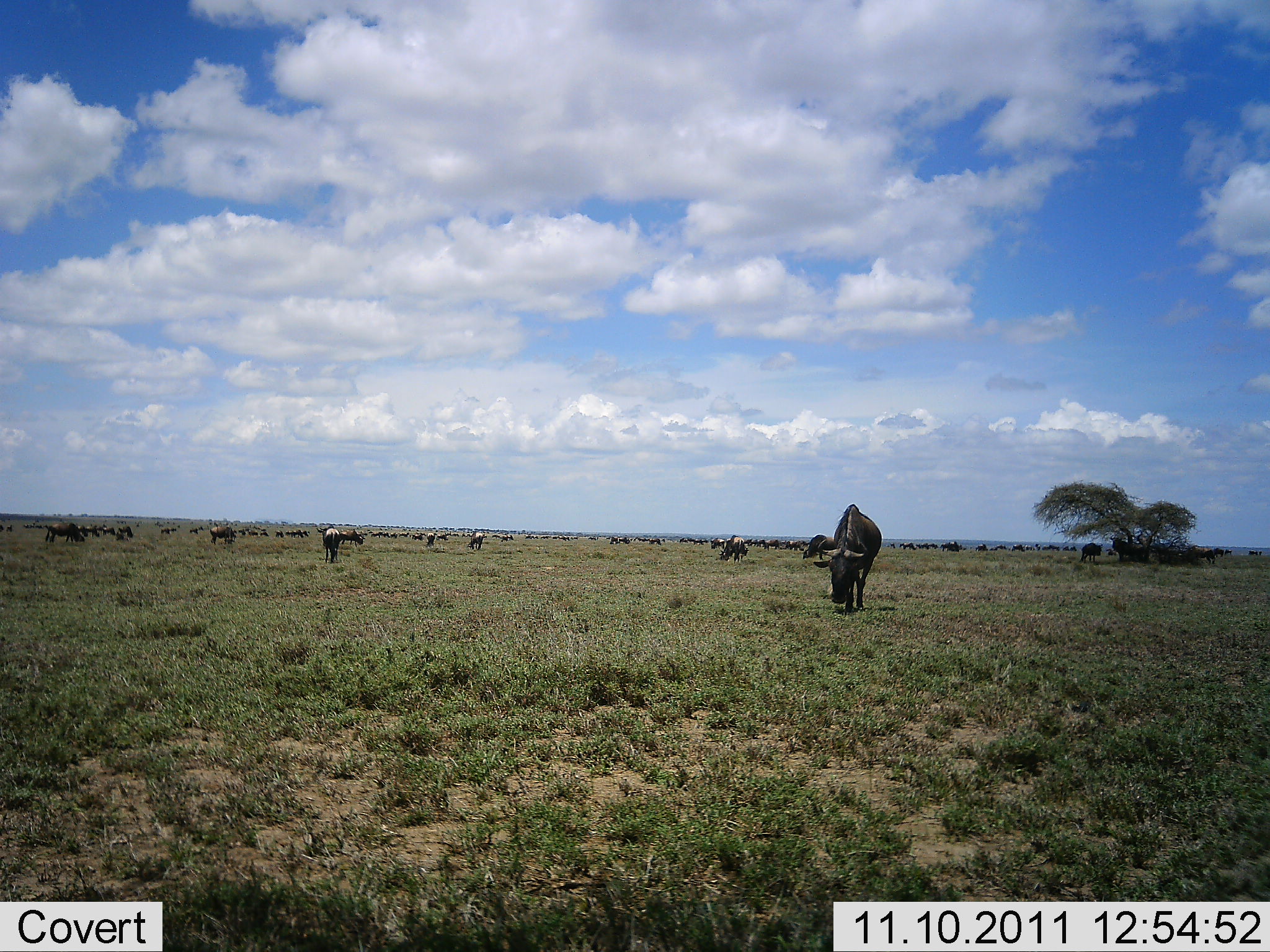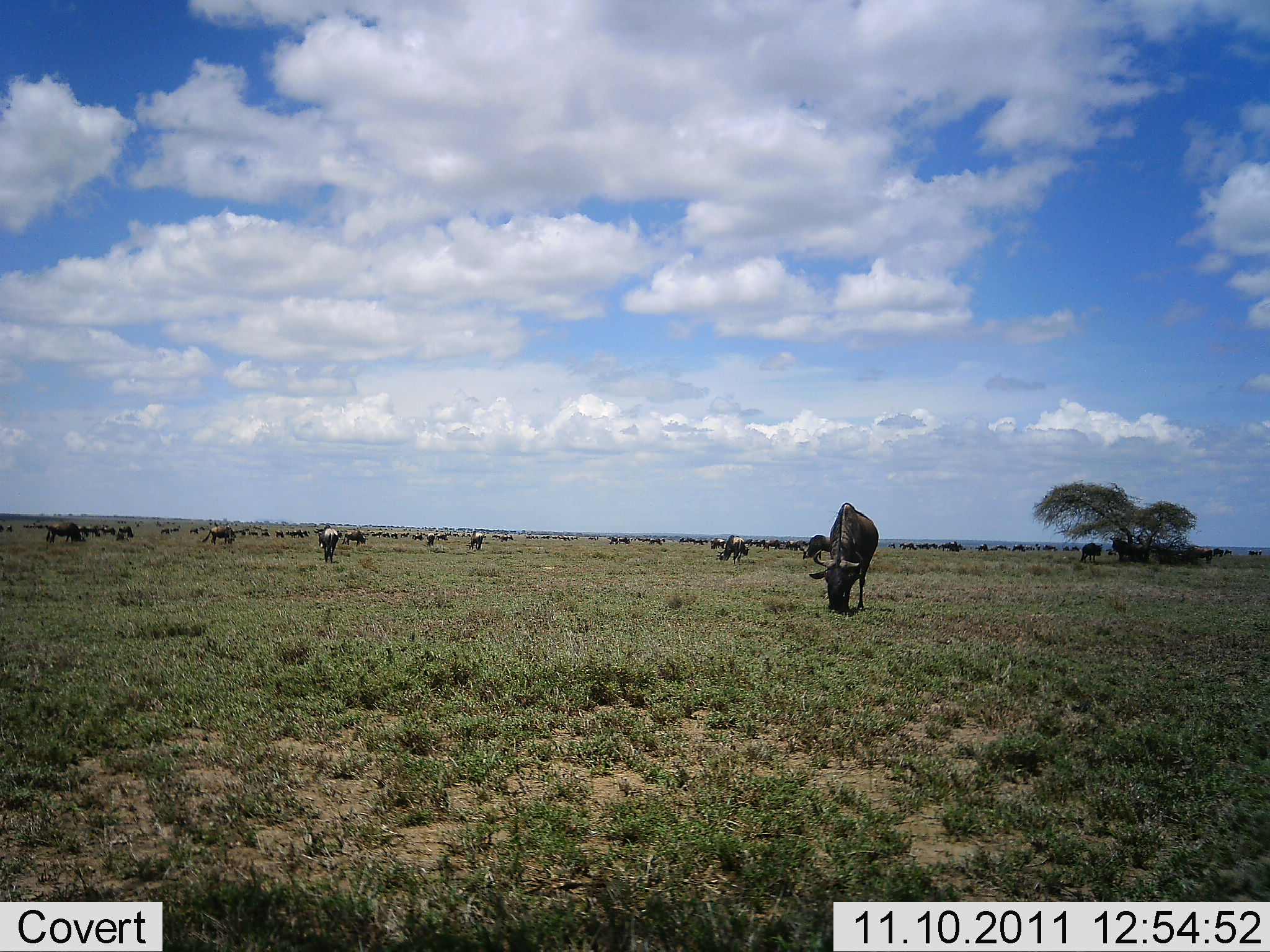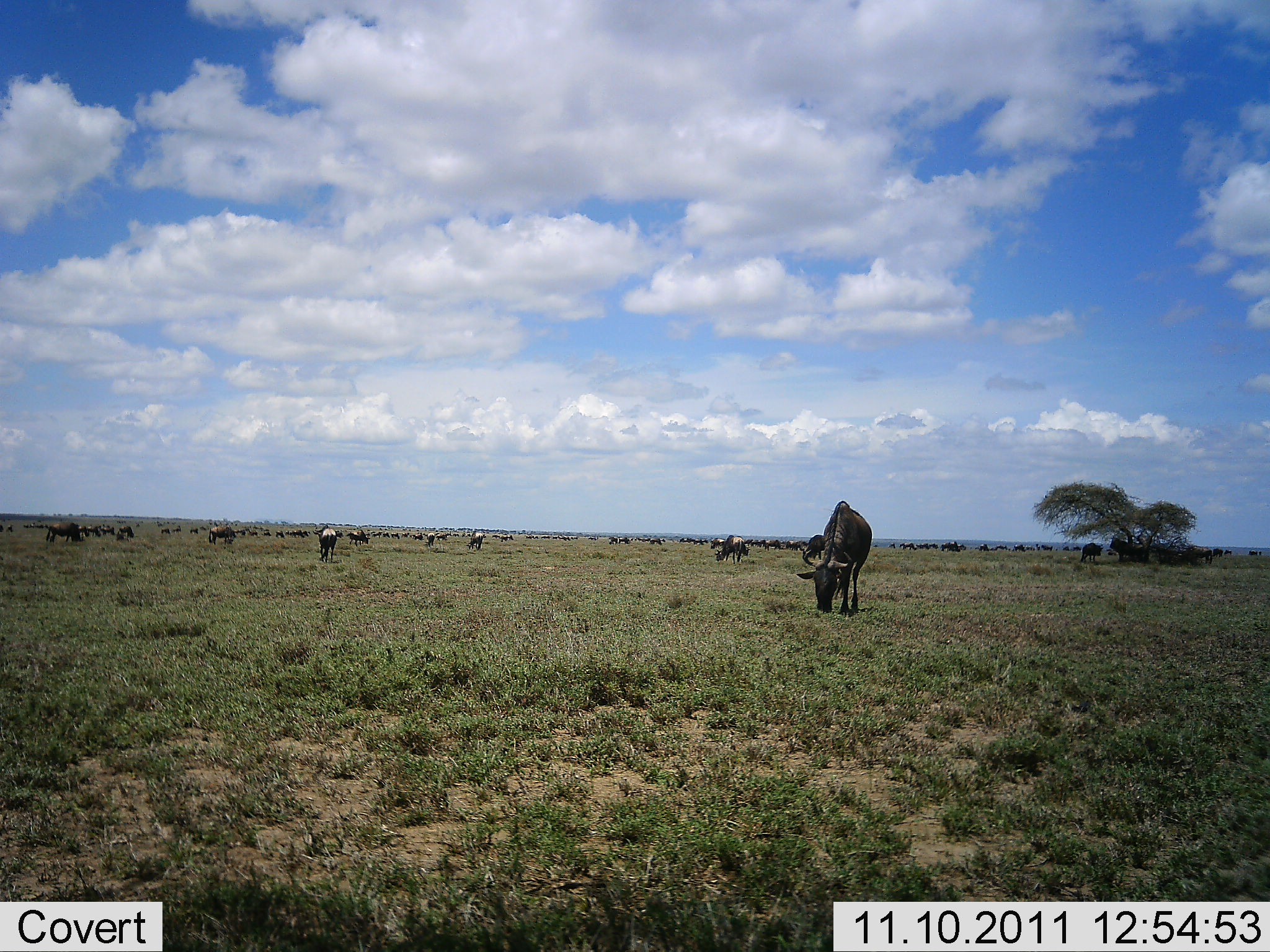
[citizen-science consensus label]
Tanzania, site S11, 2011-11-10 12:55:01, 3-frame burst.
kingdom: Animalia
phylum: Chordata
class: Mammalia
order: Artiodactyla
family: Bovidae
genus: Connochaetes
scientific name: Connochaetes taurinus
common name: blue wildebeest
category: wildebeest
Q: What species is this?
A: Wildebeest (blue wildebeest) (Connochaetes taurinus).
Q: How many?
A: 51+.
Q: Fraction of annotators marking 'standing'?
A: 25%.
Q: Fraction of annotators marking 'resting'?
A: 0%.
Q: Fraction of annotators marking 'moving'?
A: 33%.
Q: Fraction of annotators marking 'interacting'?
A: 0%.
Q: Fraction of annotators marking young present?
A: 0%.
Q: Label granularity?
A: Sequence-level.